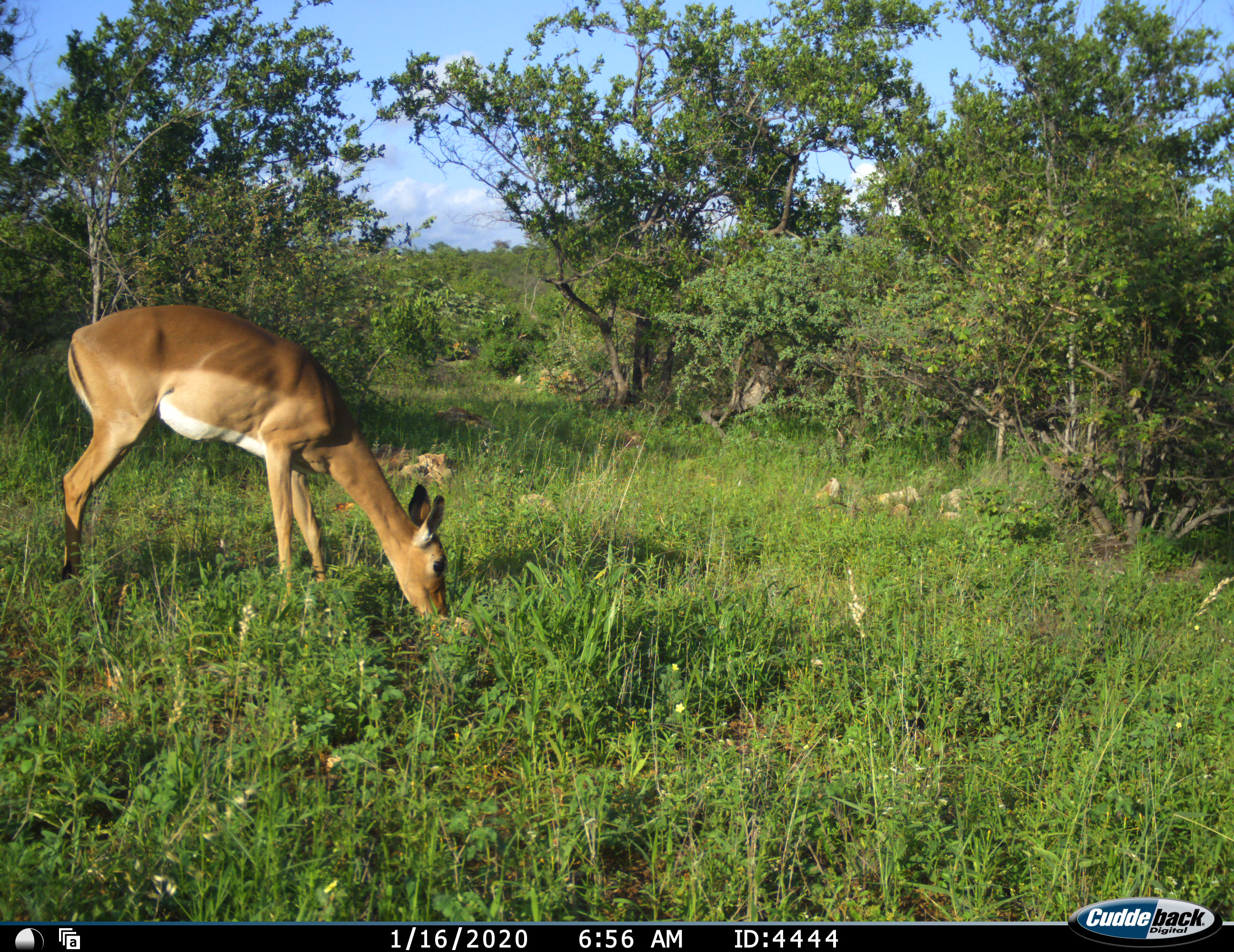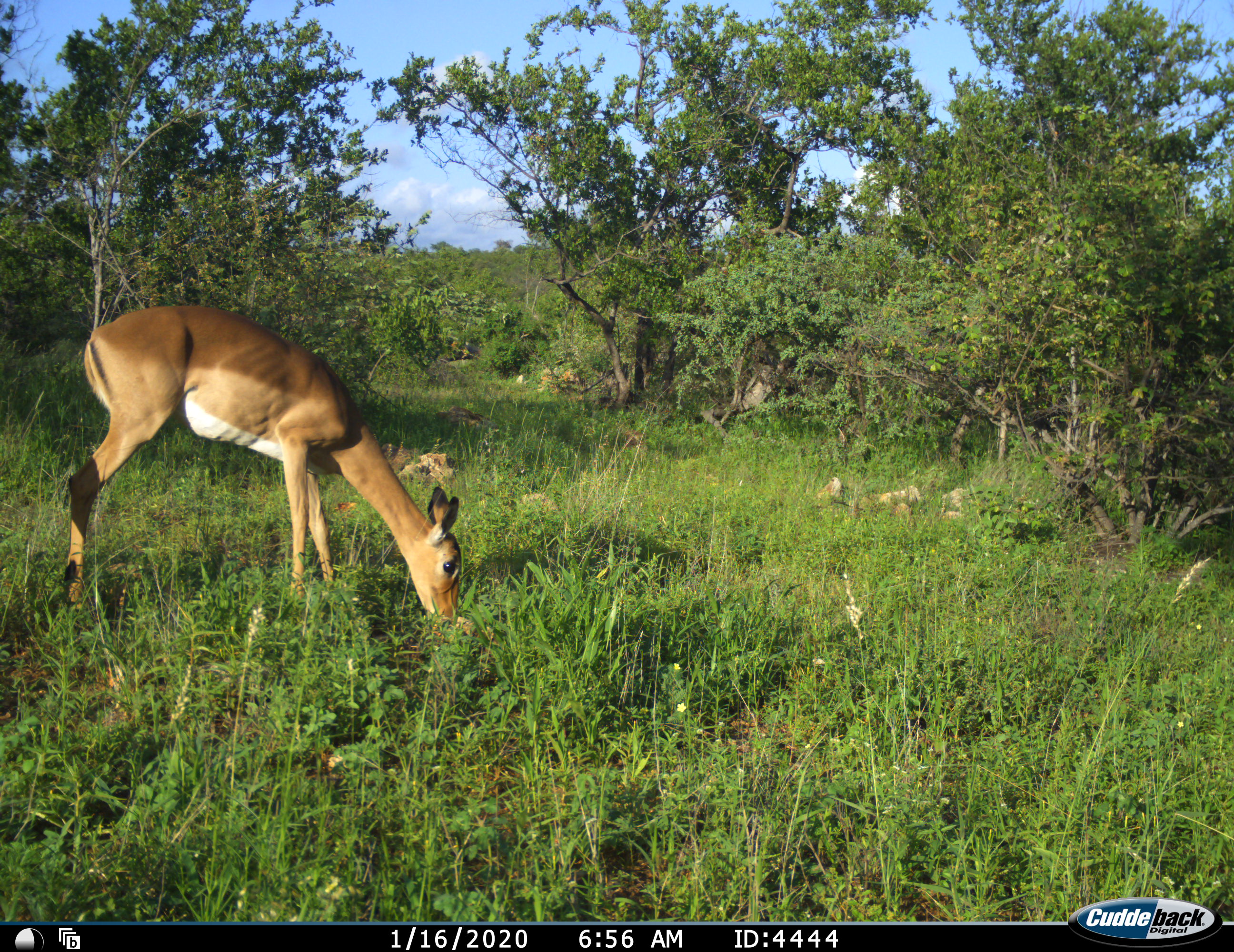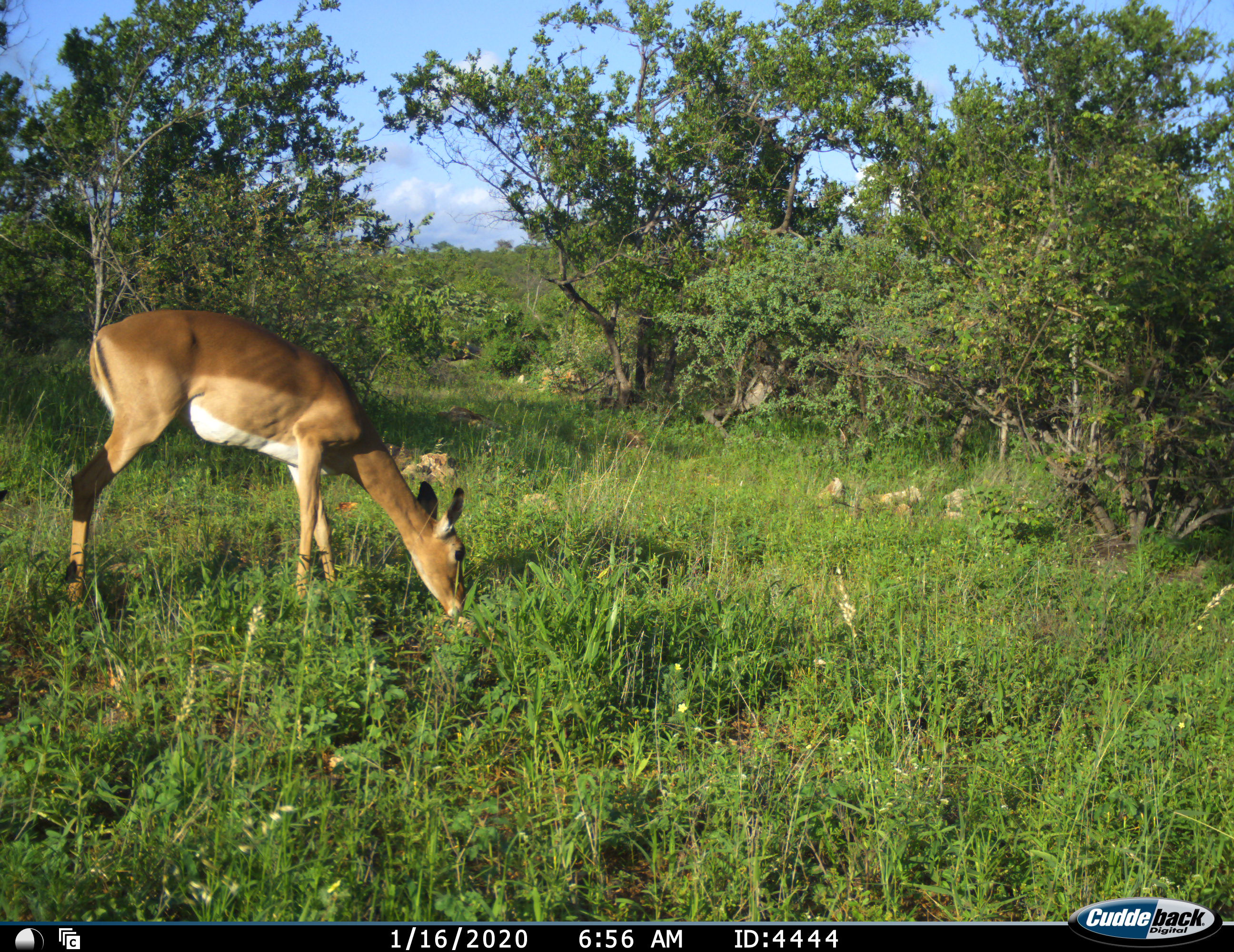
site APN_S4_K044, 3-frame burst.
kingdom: Animalia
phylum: Chordata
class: Mammalia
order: Artiodactyla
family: Bovidae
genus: Aepyceros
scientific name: Aepyceros melampus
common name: impala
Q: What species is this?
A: Impala (Aepyceros melampus).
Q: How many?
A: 1.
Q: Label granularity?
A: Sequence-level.